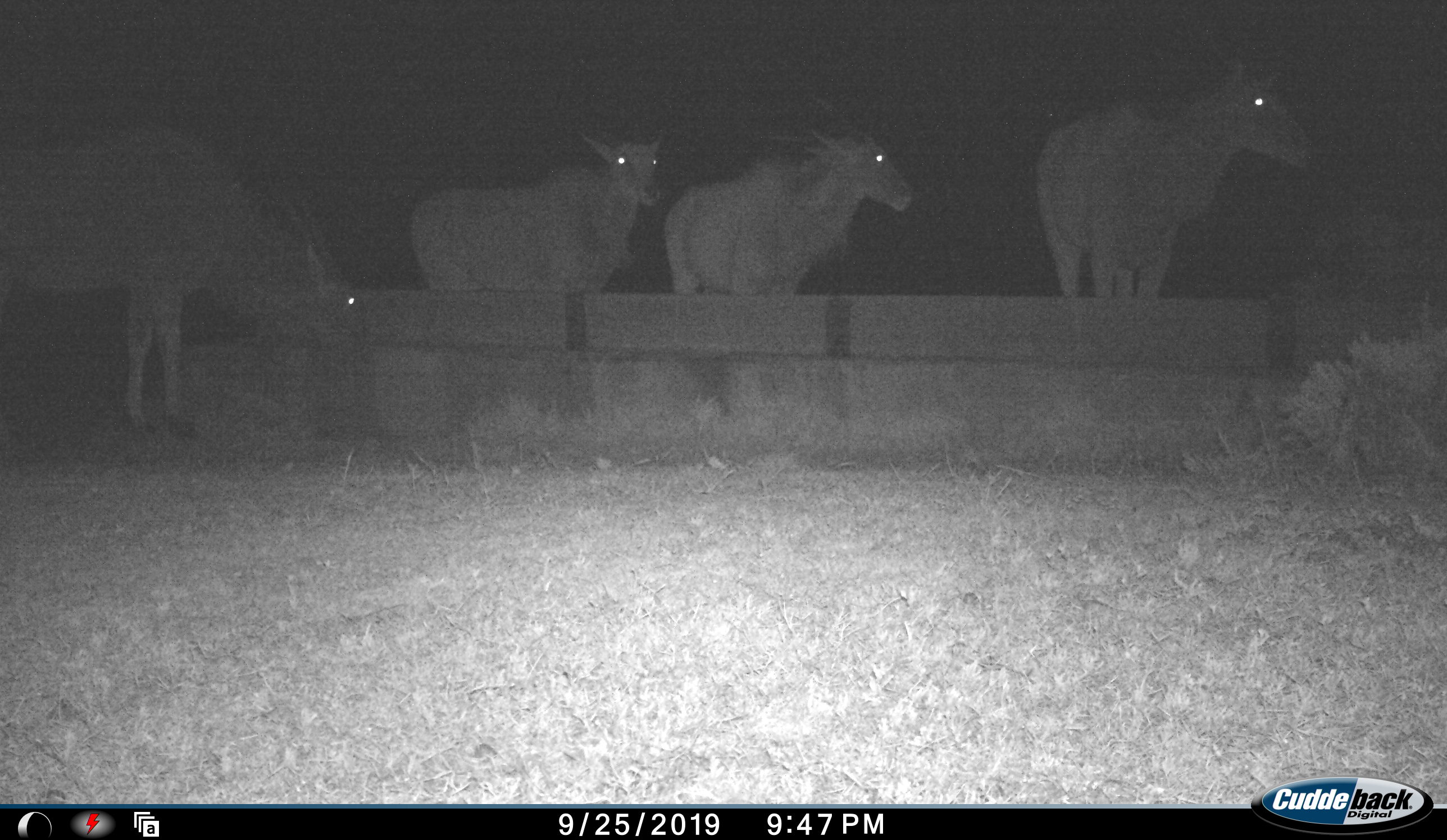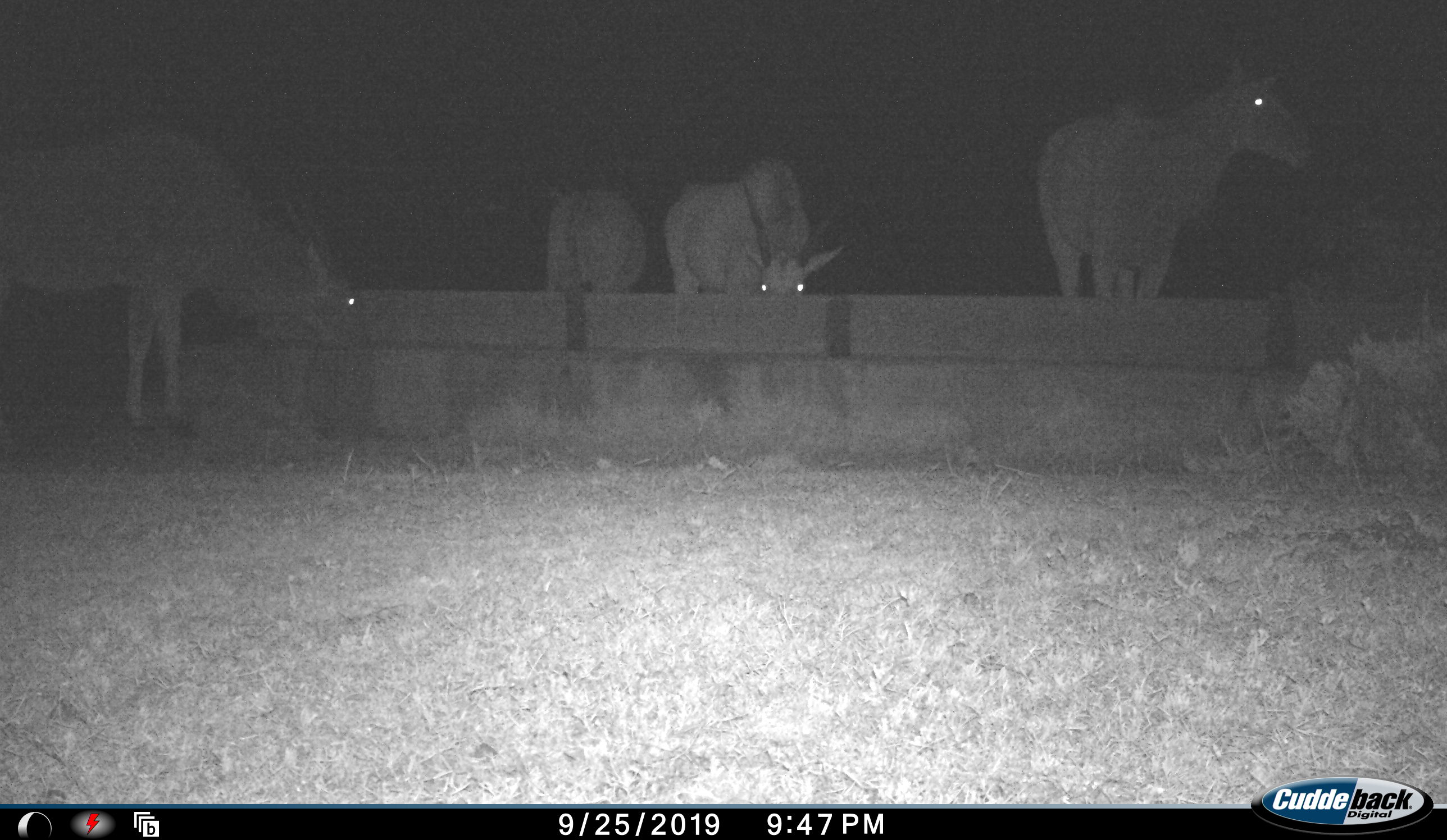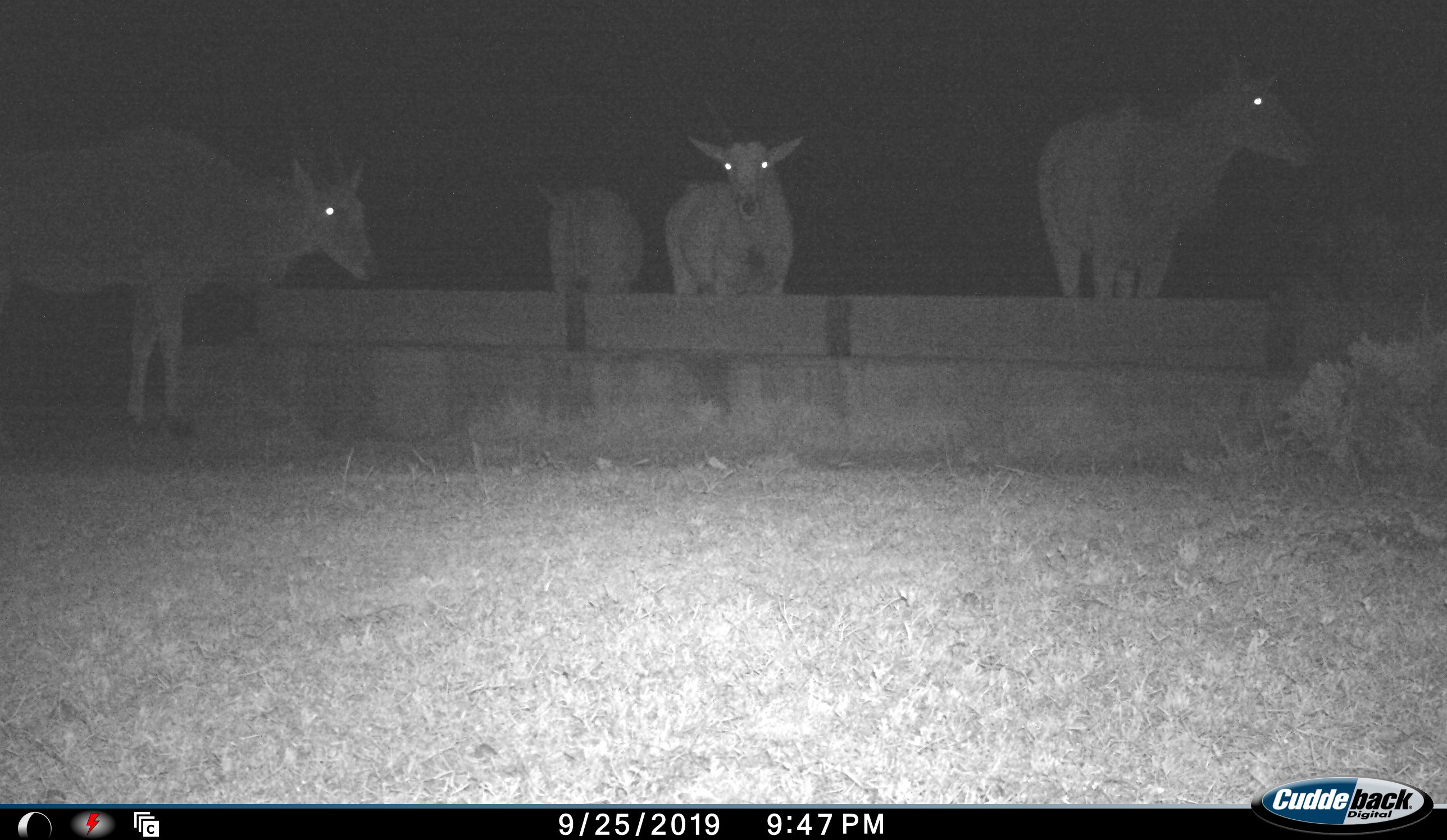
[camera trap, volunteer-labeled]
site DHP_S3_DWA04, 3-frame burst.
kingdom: Animalia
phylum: Chordata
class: Mammalia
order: Artiodactyla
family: Bovidae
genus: Tragelaphus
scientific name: Tragelaphus oryx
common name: eland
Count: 4.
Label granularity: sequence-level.